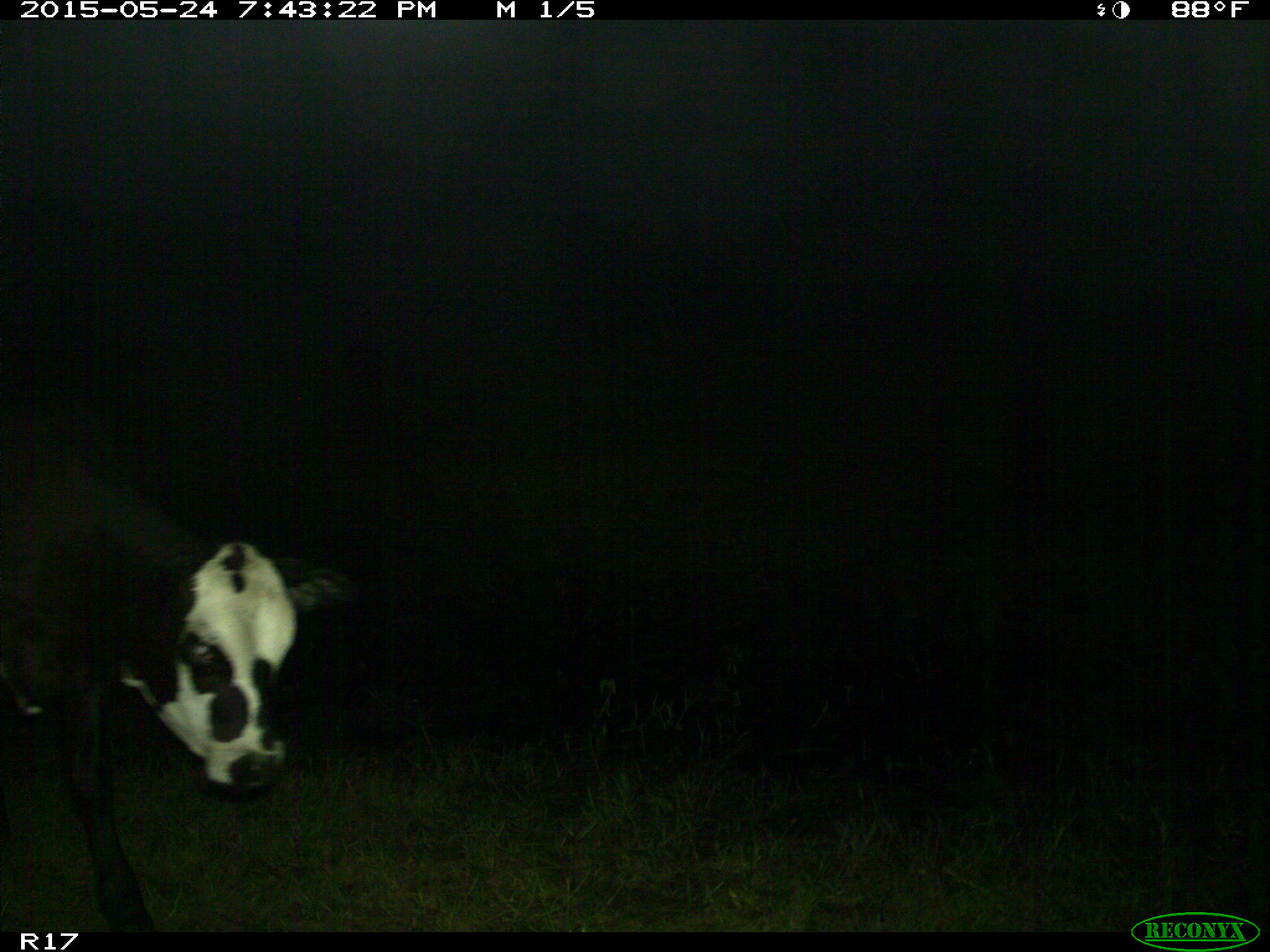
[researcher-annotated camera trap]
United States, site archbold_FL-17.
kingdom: Animalia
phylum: Chordata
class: Mammalia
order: Artiodactyla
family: Bovidae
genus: Bos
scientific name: Bos taurus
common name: domestic cow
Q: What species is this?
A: Bos taurus (domestic cow).